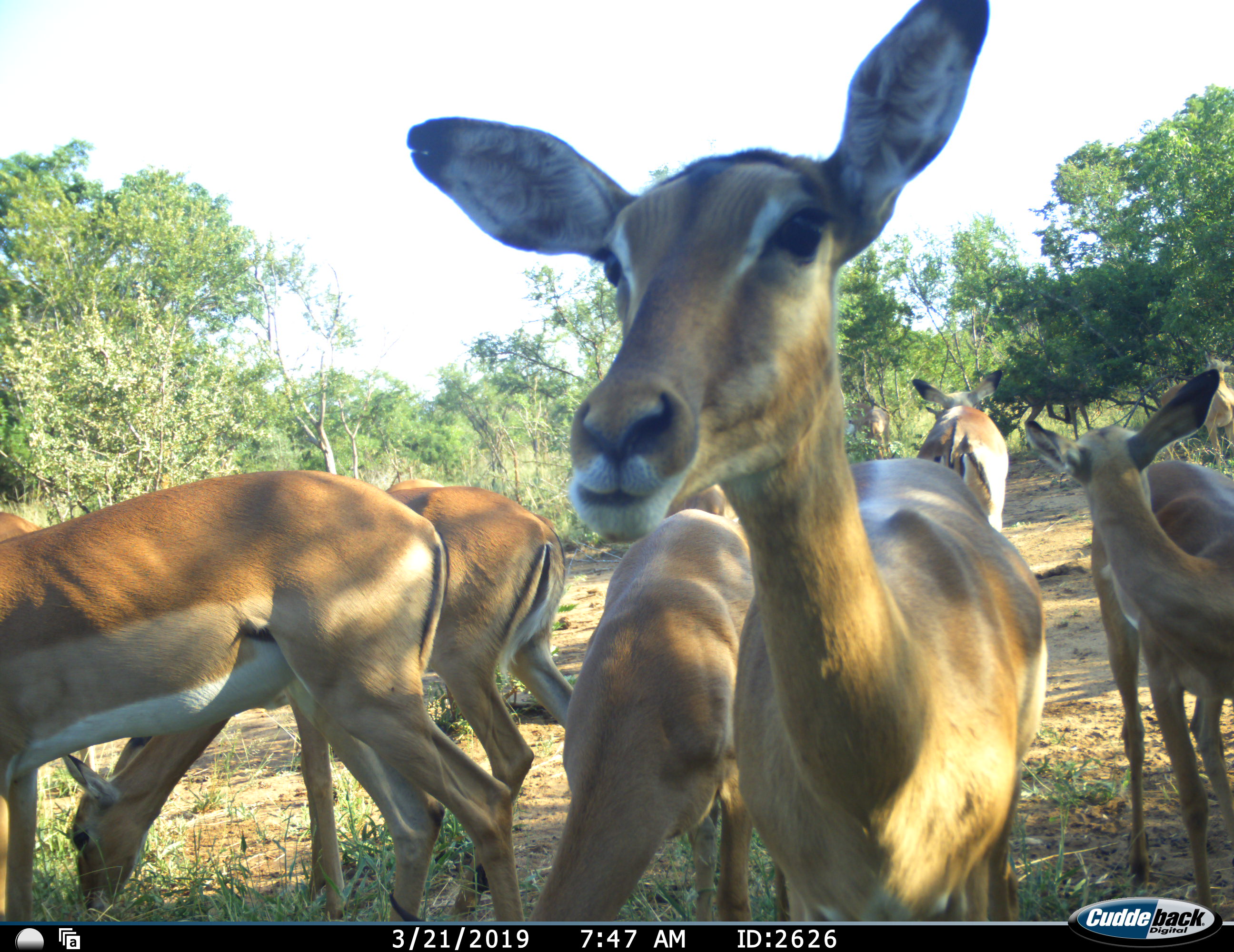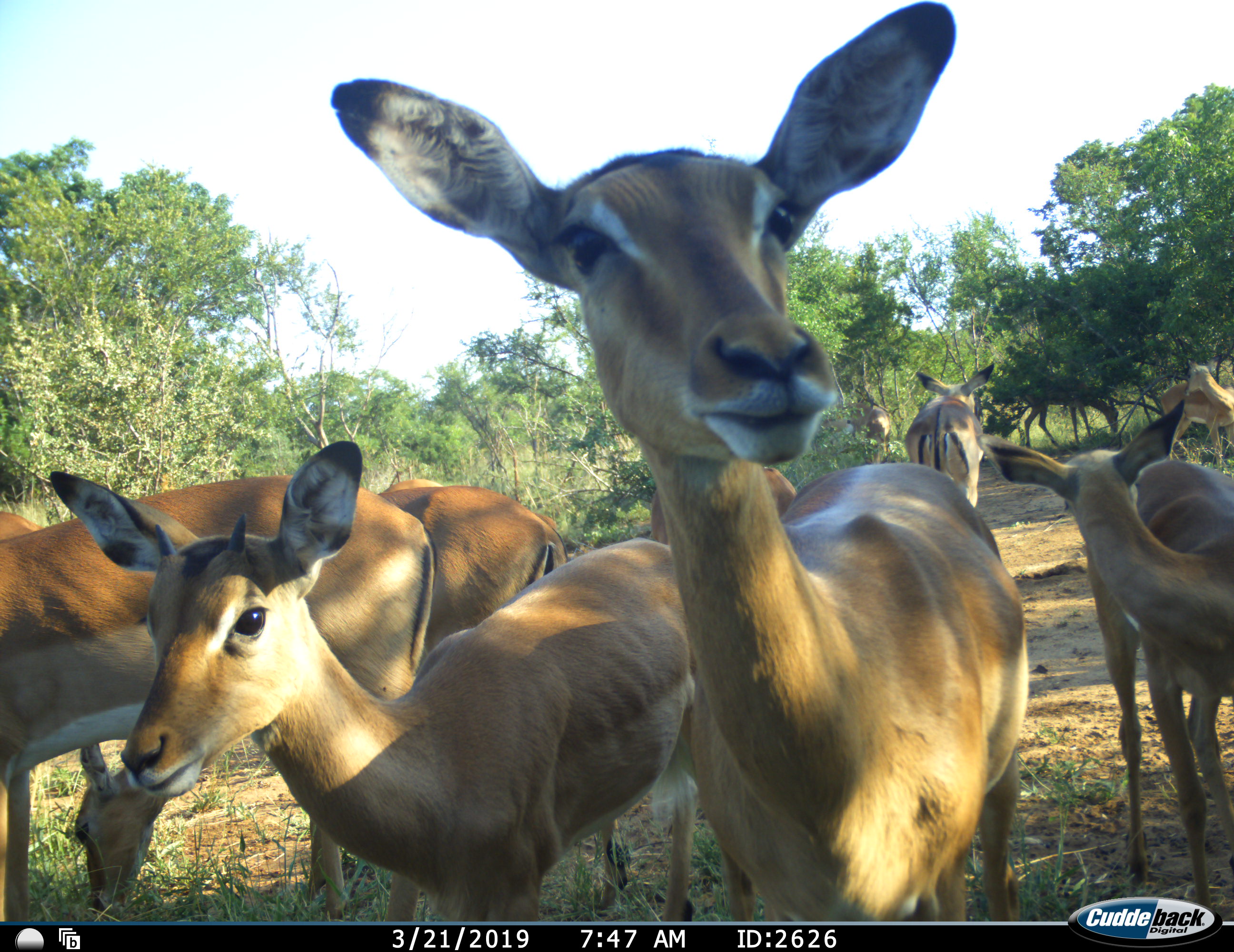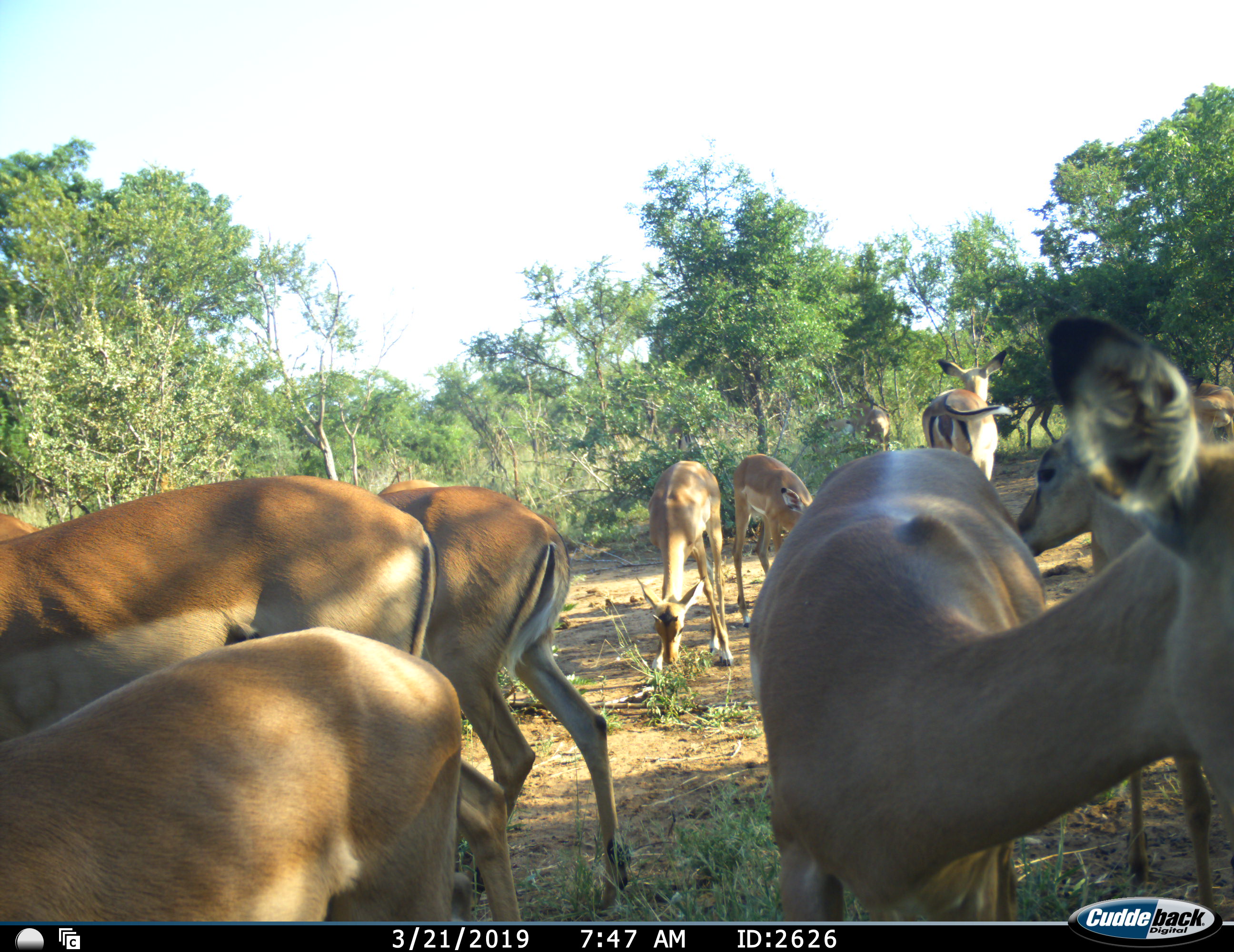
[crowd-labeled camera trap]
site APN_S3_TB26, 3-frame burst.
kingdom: Animalia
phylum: Chordata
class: Mammalia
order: Artiodactyla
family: Bovidae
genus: Aepyceros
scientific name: Aepyceros melampus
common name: impala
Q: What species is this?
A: Impala (Aepyceros melampus).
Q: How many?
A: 8.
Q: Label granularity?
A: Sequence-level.